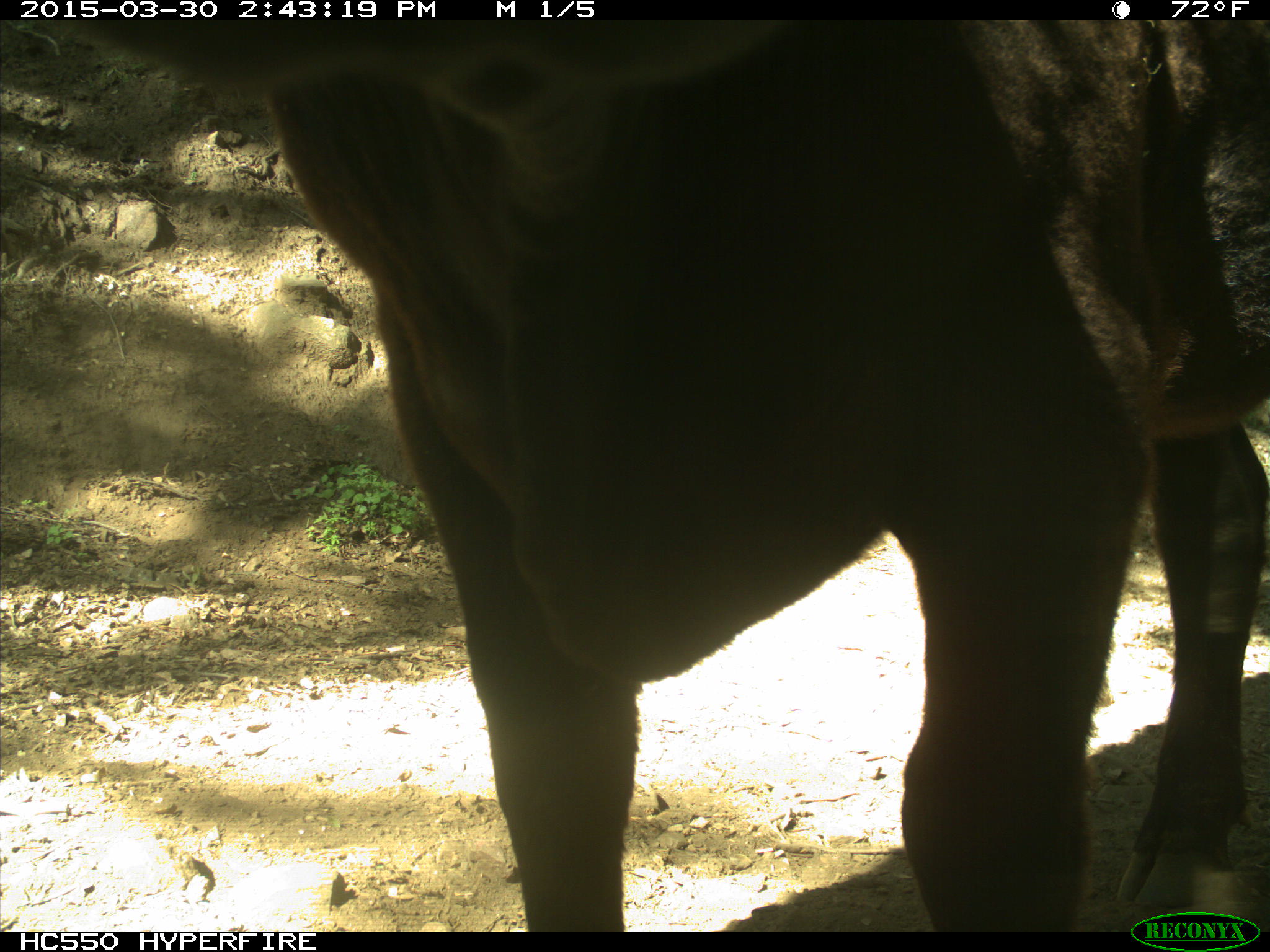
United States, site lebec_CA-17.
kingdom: Animalia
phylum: Chordata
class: Mammalia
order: Artiodactyla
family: Bovidae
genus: Bos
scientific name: Bos taurus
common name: domestic cow